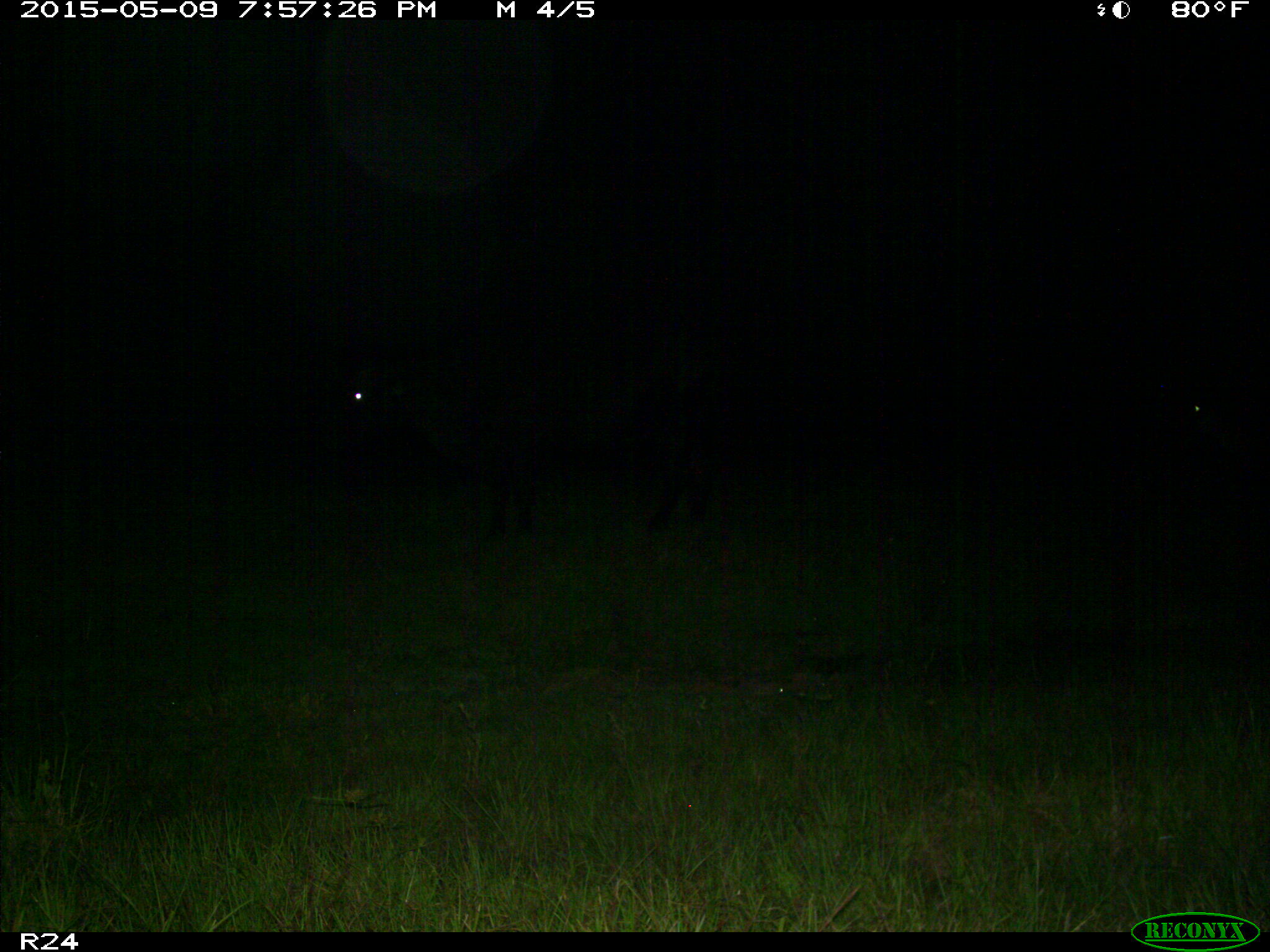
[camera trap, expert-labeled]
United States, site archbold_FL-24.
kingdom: Animalia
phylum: Chordata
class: Mammalia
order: Artiodactyla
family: Bovidae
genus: Bos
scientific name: Bos taurus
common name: domestic cow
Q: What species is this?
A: Bos taurus (domestic cow).